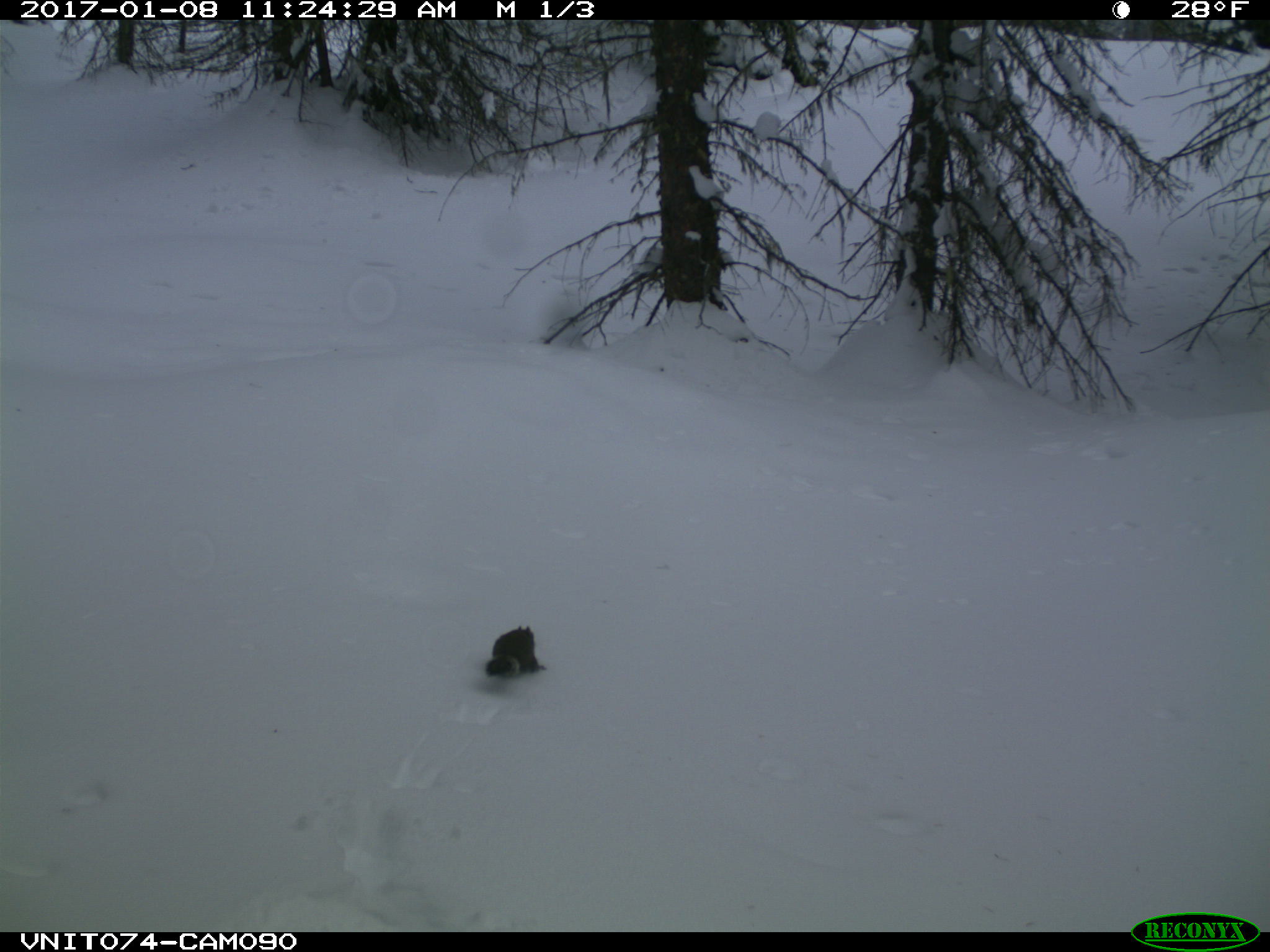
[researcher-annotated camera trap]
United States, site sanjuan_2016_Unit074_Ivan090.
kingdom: Animalia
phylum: Chordata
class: Mammalia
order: Rodentia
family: Sciuridae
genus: Tamiasciurus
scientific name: Tamiasciurus hudsonicus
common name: american red squirrel